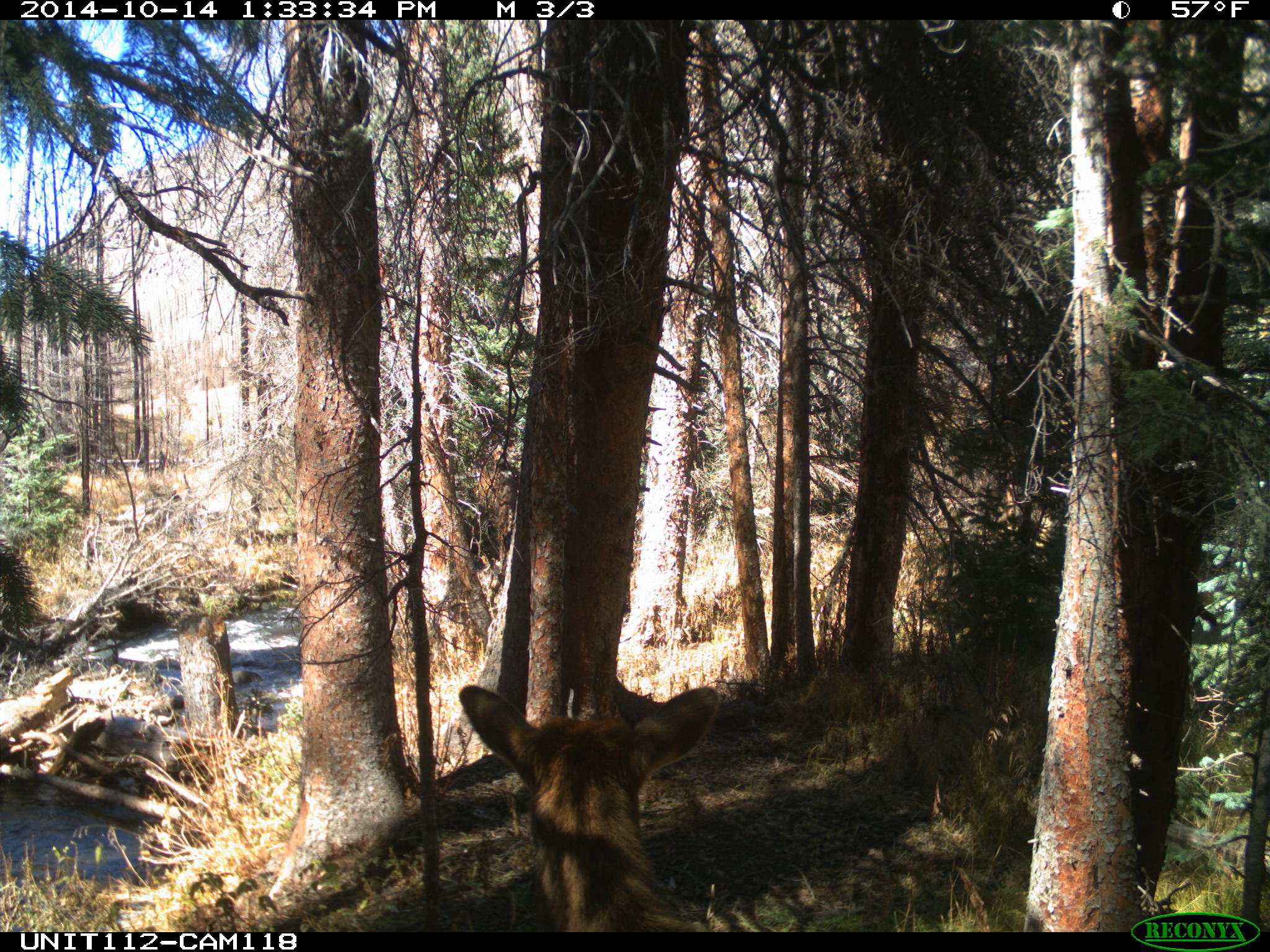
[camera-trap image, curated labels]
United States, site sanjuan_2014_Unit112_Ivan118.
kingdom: Animalia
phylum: Chordata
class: Mammalia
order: Artiodactyla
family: Cervidae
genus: Cervus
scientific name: Cervus elaphus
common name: red deer